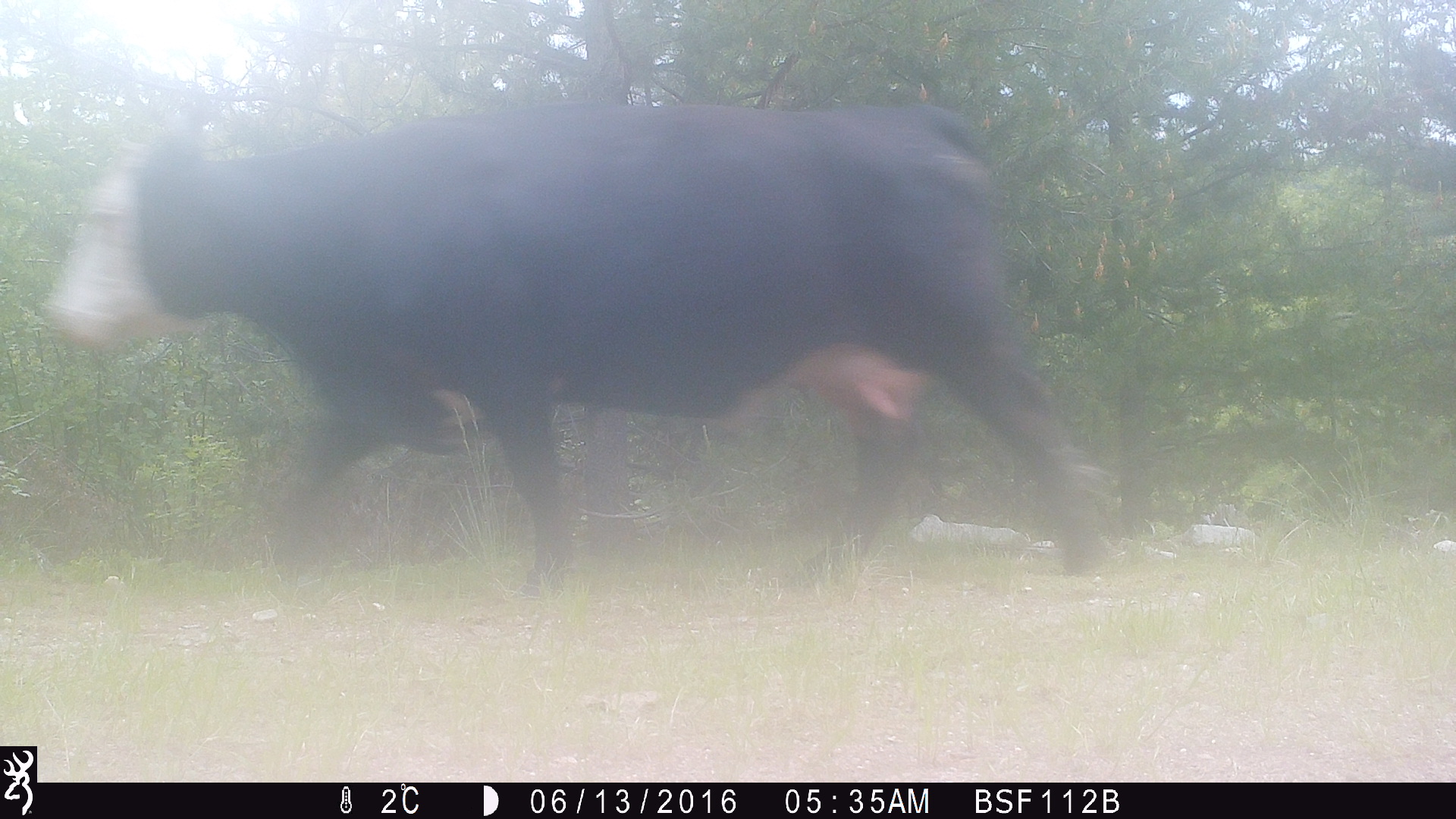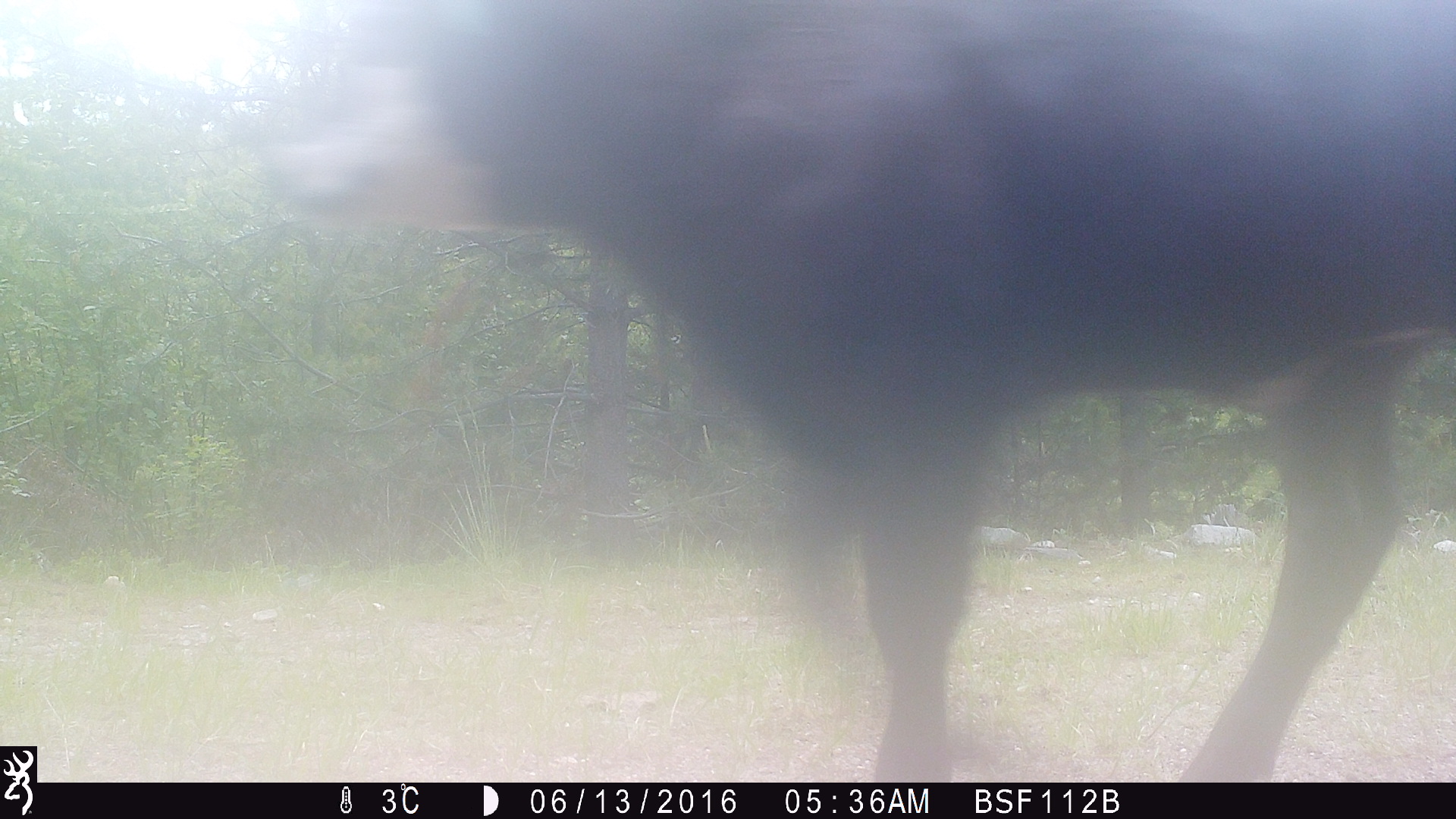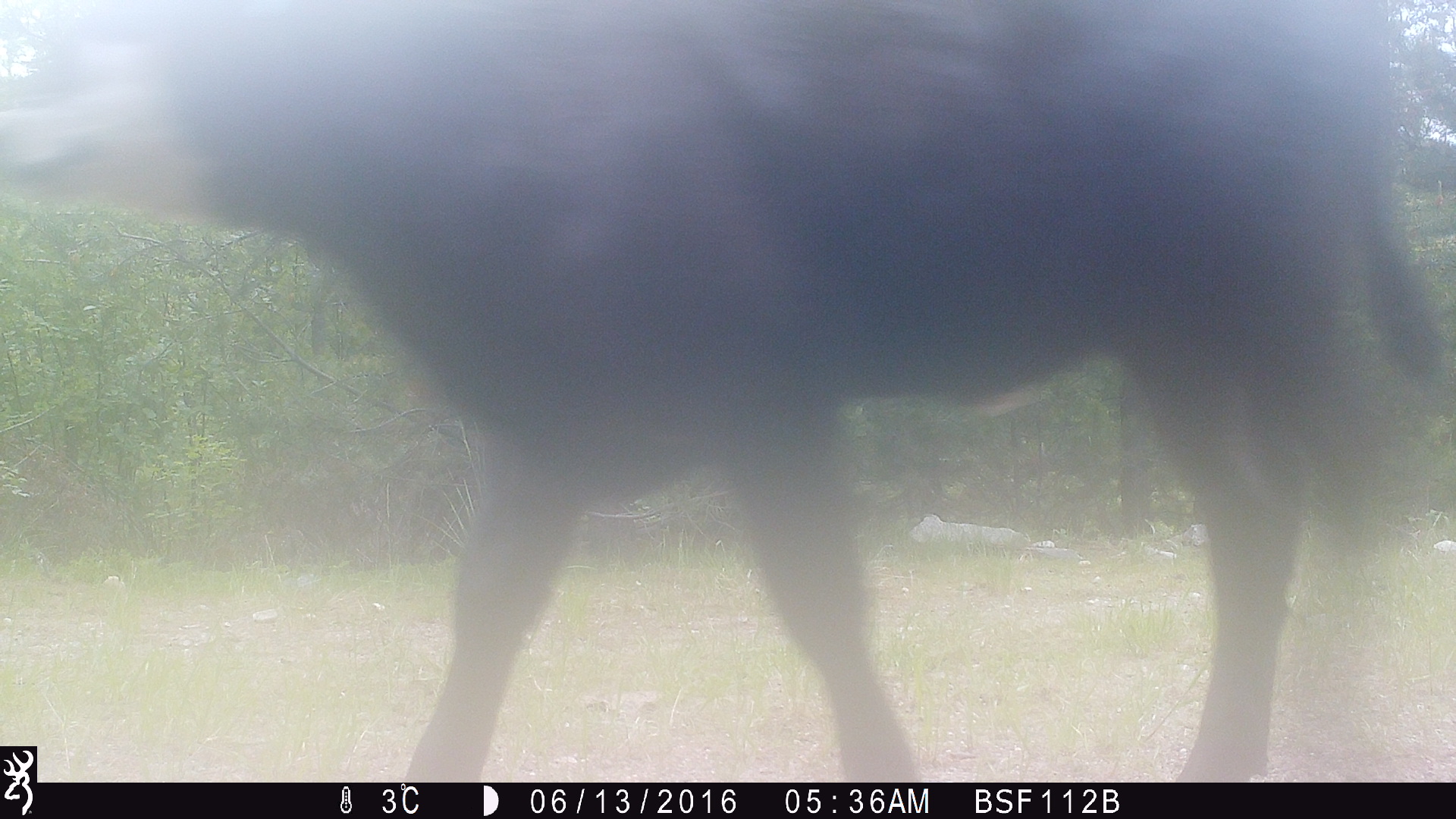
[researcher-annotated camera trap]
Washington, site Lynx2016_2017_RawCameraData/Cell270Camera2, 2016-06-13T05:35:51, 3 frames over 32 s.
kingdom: Animalia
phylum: Chordata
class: Mammalia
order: Artiodactyla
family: Bovidae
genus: Bos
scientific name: Bos taurus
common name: domestic cattle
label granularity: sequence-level